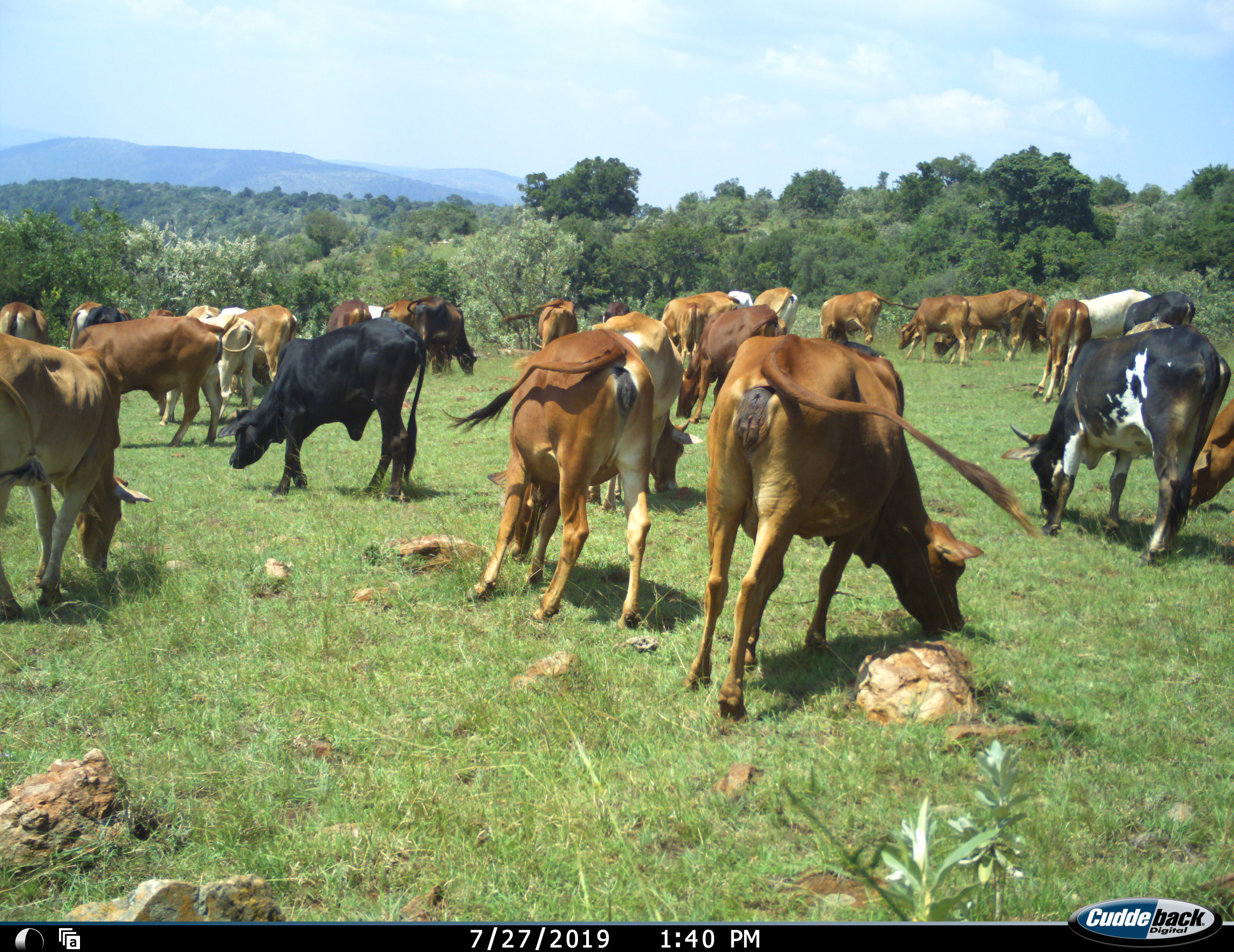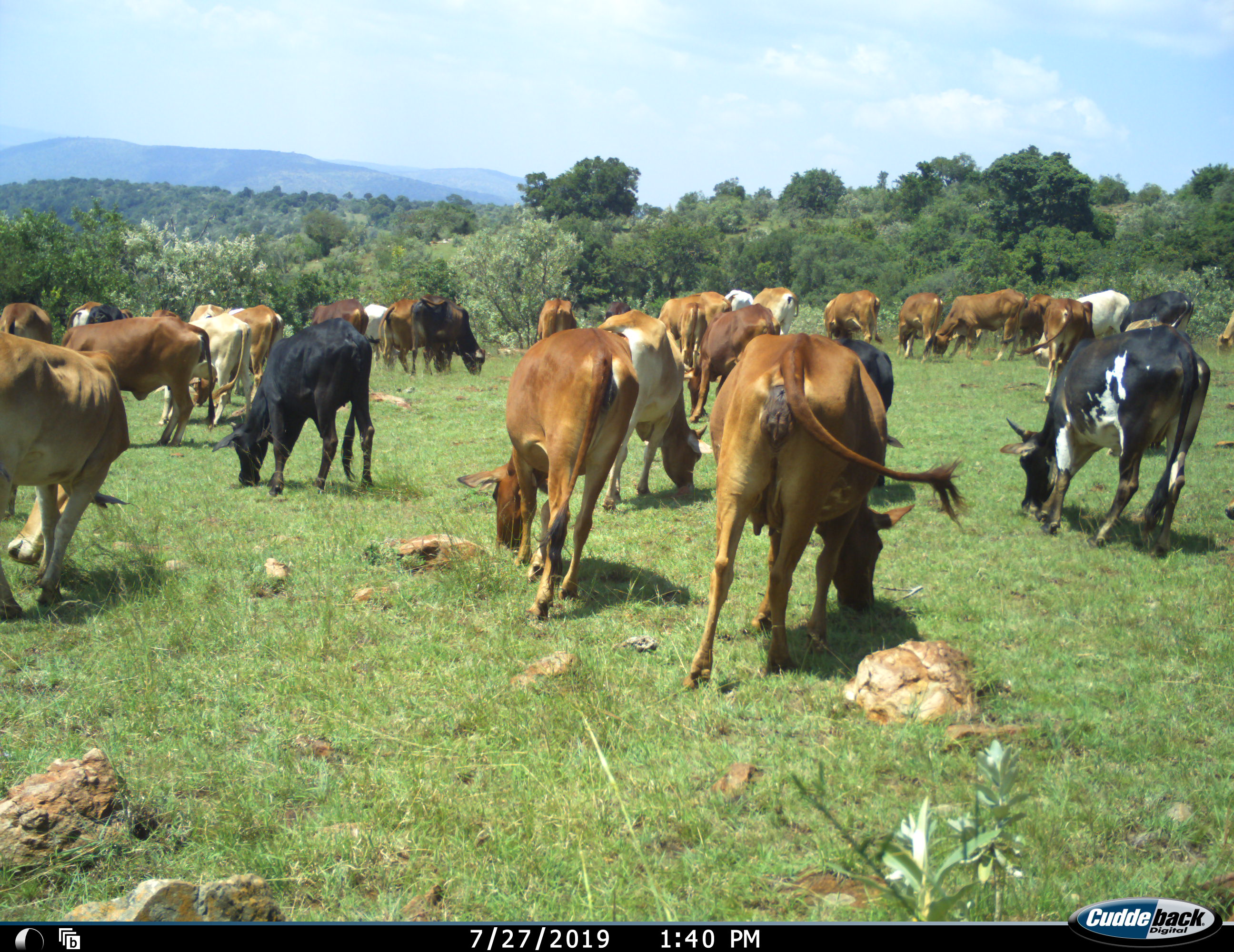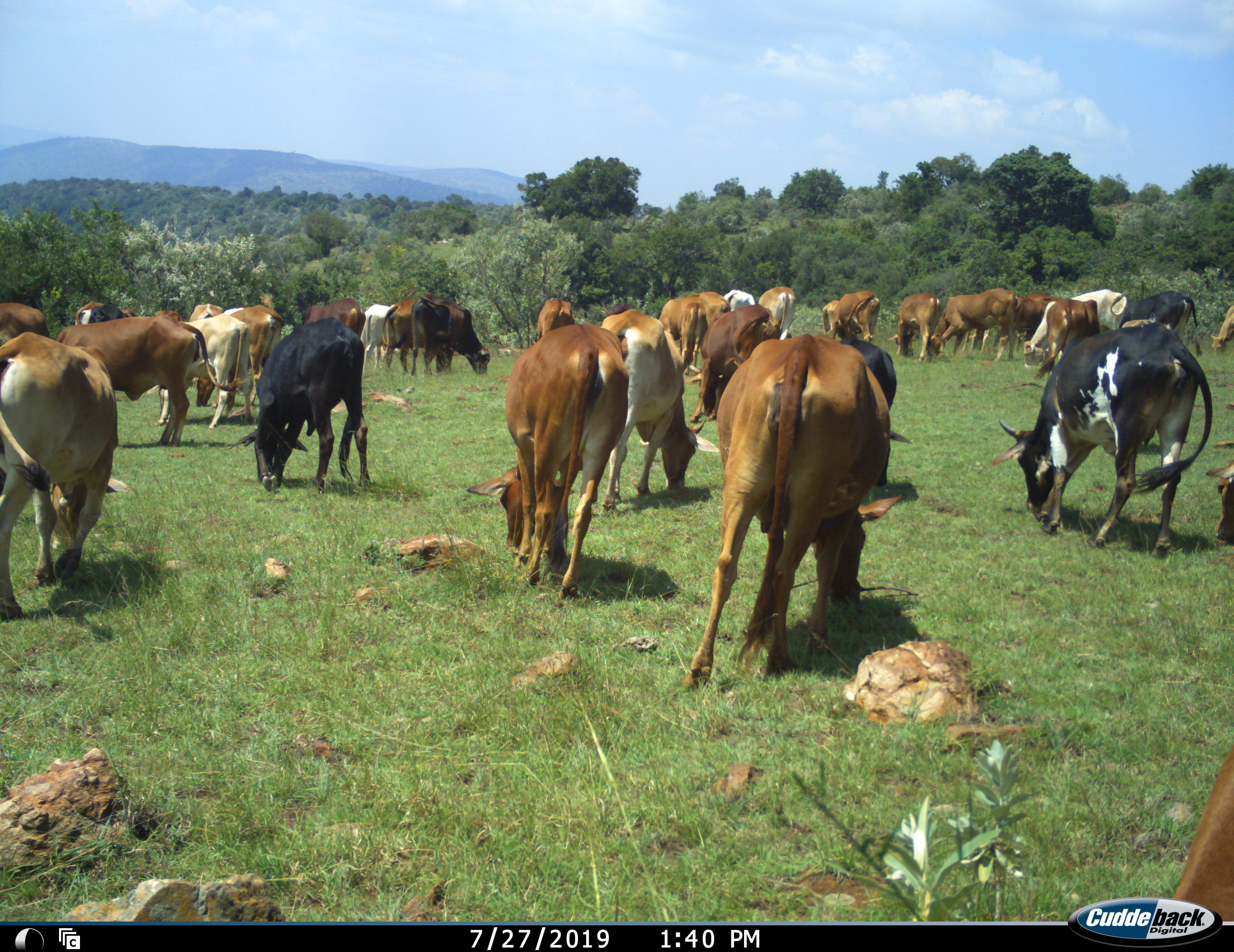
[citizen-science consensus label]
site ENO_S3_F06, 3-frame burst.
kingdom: Animalia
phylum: Chordata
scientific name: Vertebrata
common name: domestic animal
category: domesticanimal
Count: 11-50.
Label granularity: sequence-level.